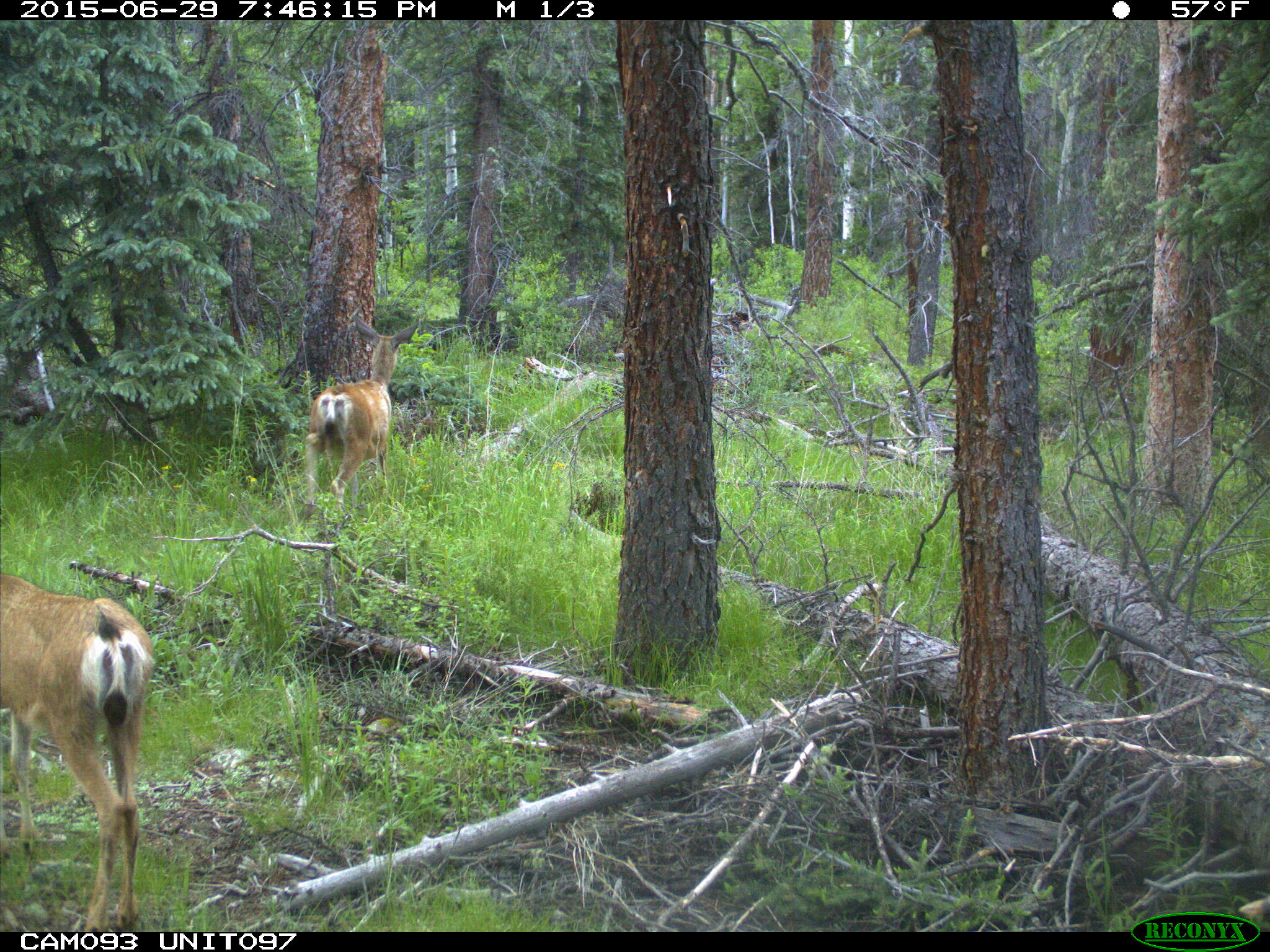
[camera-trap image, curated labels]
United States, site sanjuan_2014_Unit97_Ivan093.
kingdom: Animalia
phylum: Chordata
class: Mammalia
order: Artiodactyla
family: Cervidae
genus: Odocoileus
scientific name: Odocoileus hemionus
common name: mule deer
Odocoileus hemionus (mule deer).